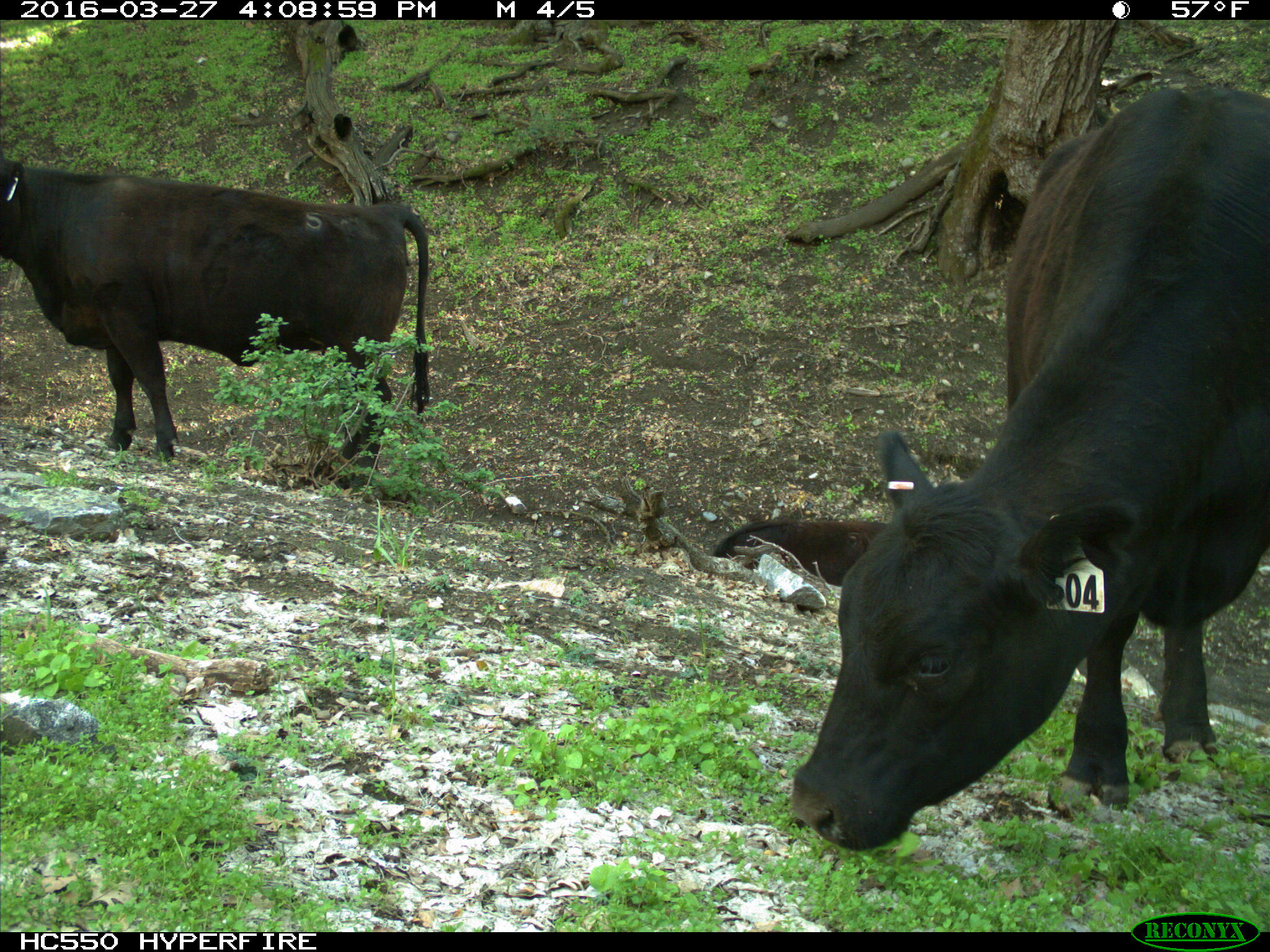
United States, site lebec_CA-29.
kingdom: Animalia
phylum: Chordata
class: Mammalia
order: Artiodactyla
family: Bovidae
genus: Bos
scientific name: Bos taurus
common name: domestic cow